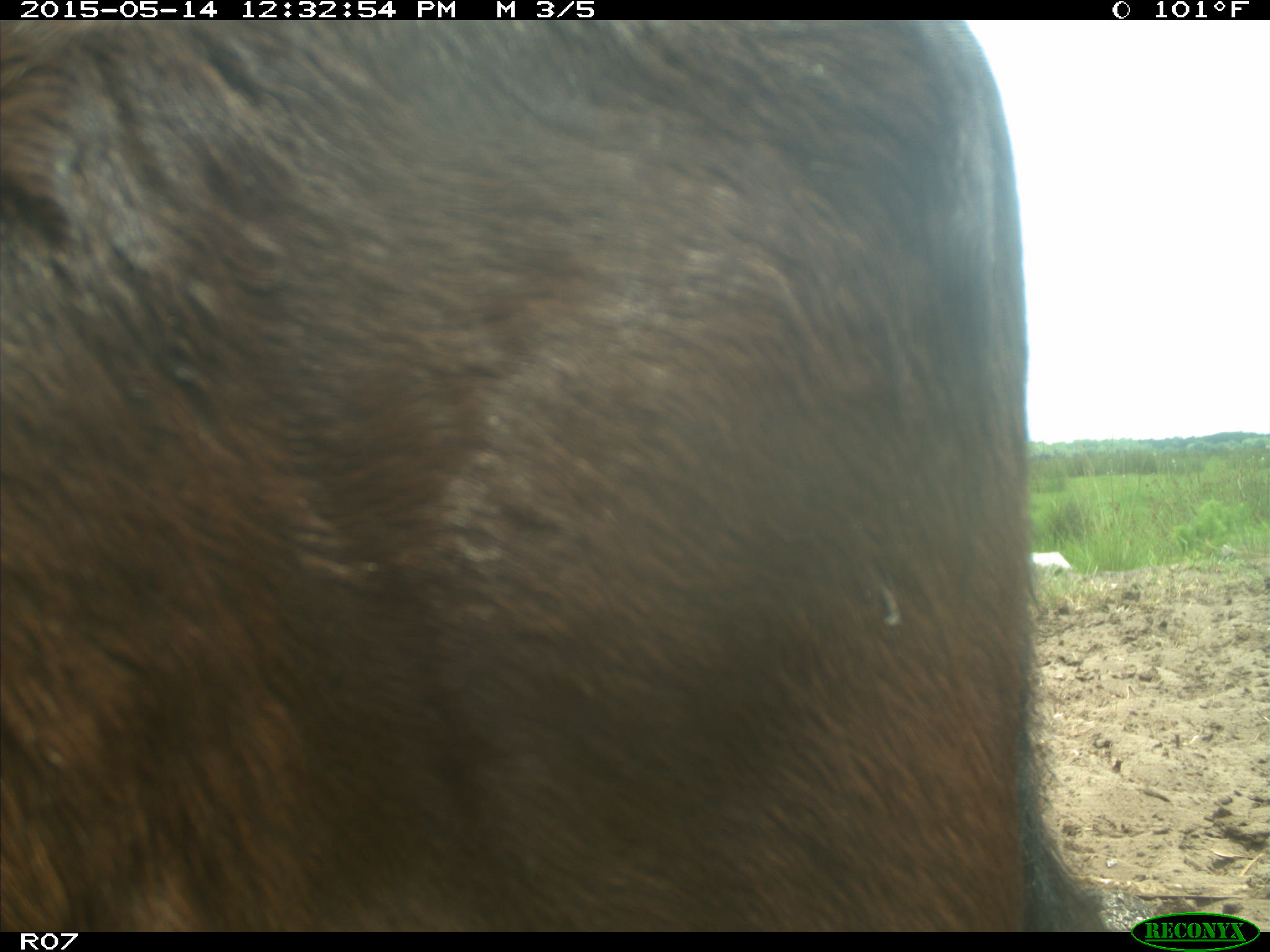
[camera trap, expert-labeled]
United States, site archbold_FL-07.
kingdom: Animalia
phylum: Chordata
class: Mammalia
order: Artiodactyla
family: Bovidae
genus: Bos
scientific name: Bos taurus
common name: domestic cow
Bos taurus (domestic cow).